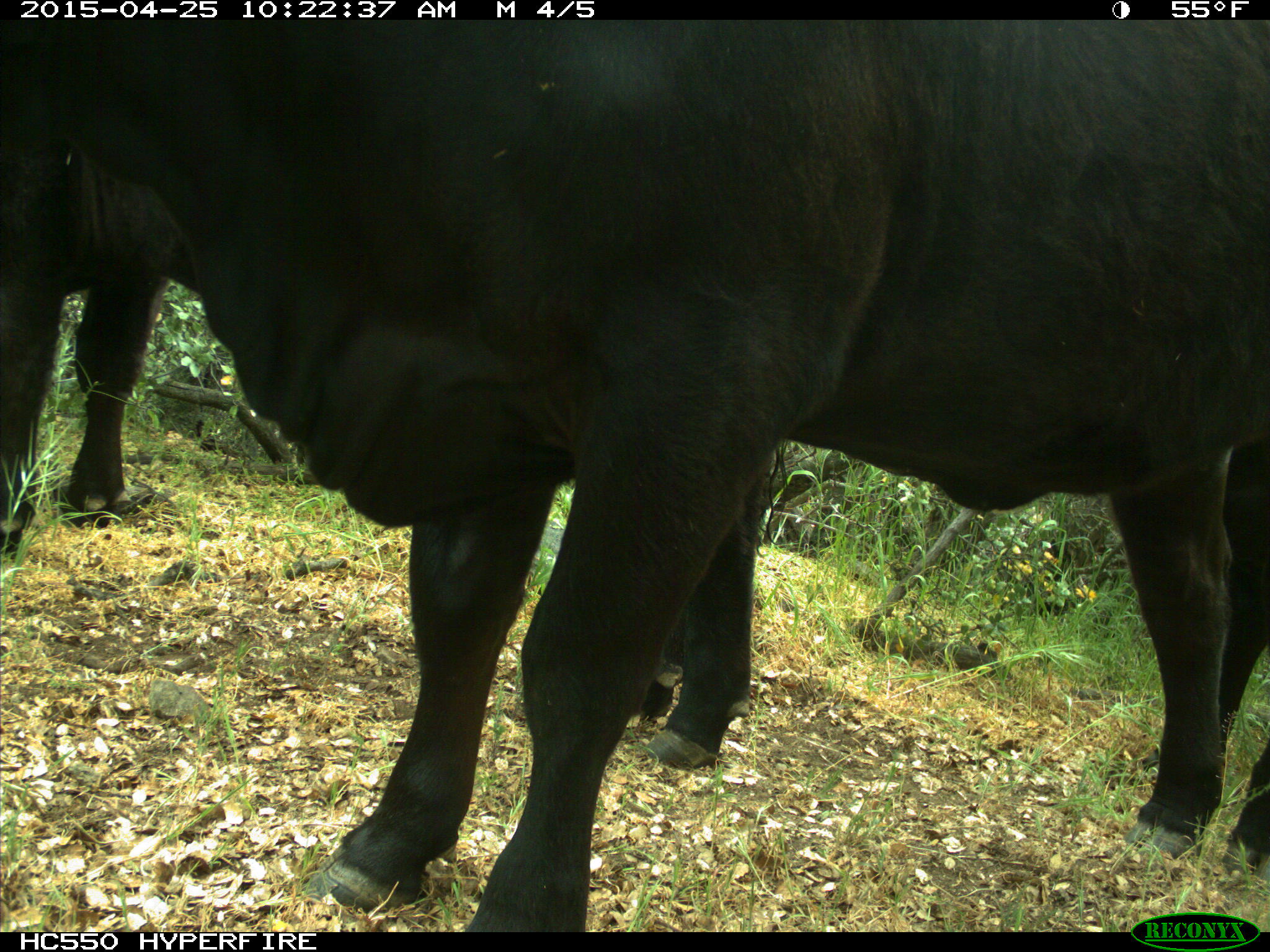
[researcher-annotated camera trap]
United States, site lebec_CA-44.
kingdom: Animalia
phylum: Chordata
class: Mammalia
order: Artiodactyla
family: Suidae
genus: Sus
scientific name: Sus scrofa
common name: wild boar